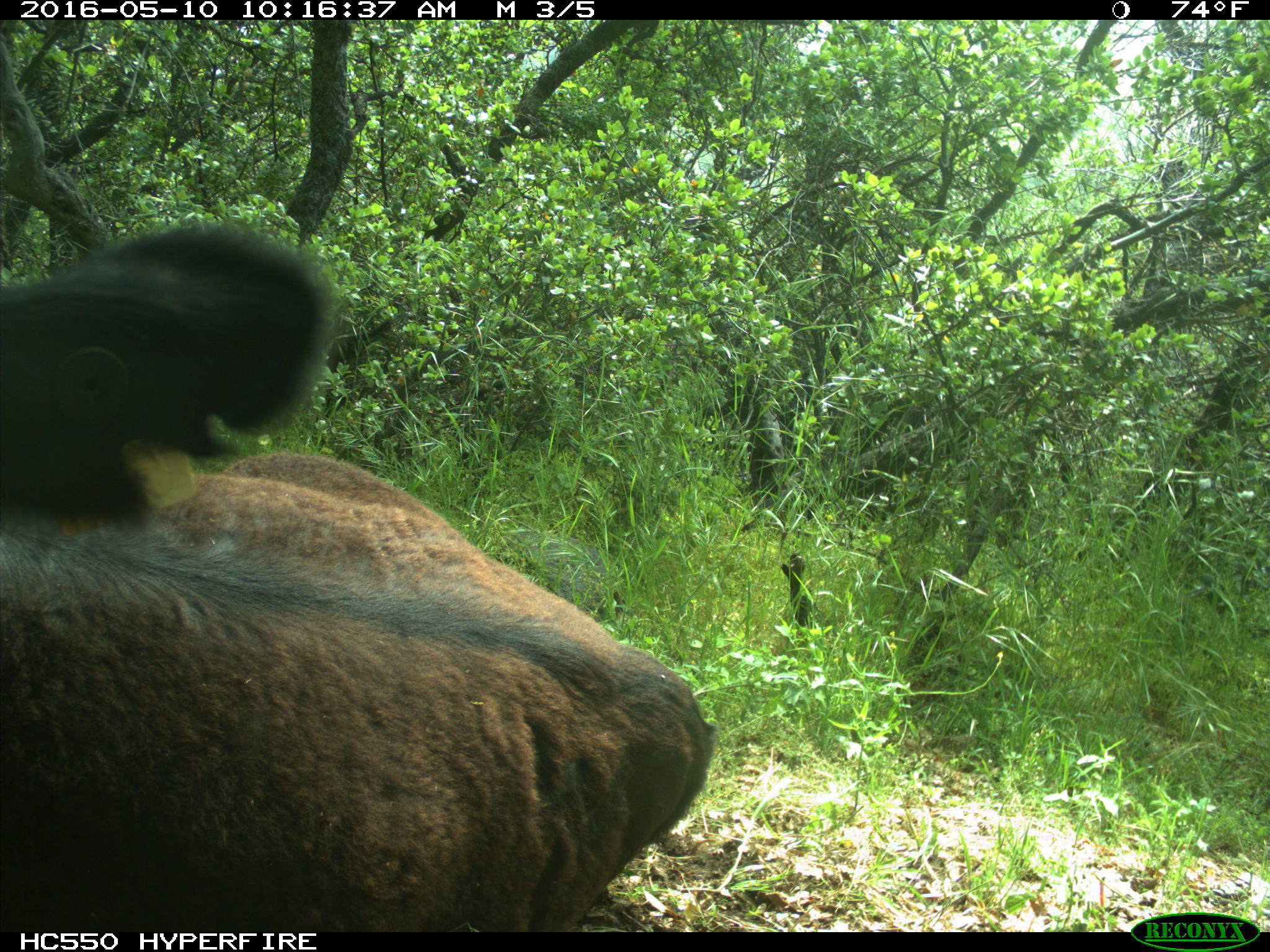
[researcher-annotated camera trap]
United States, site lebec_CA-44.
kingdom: Animalia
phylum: Chordata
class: Mammalia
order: Artiodactyla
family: Bovidae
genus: Bos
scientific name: Bos taurus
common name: domestic cow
Bos taurus (domestic cow).